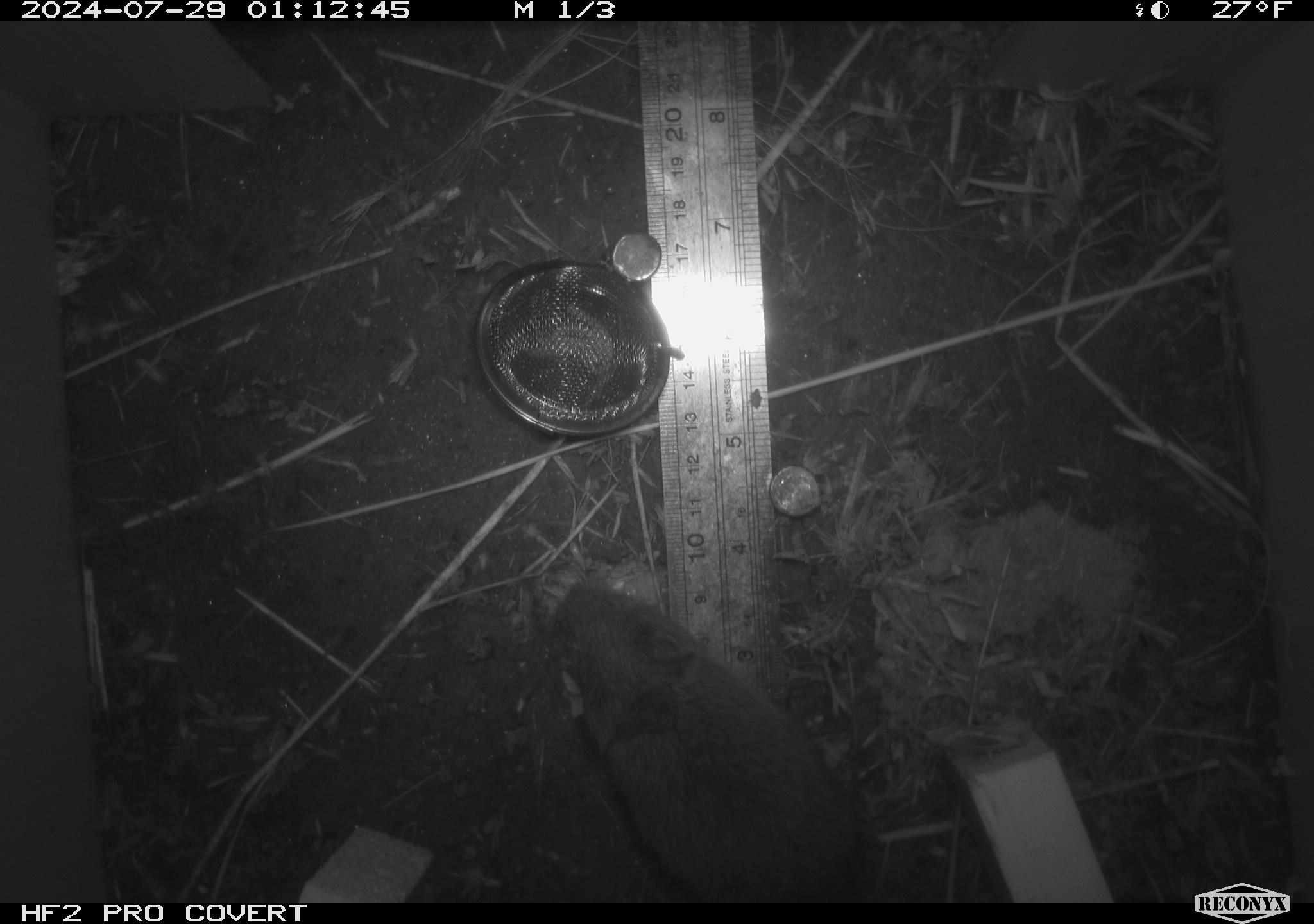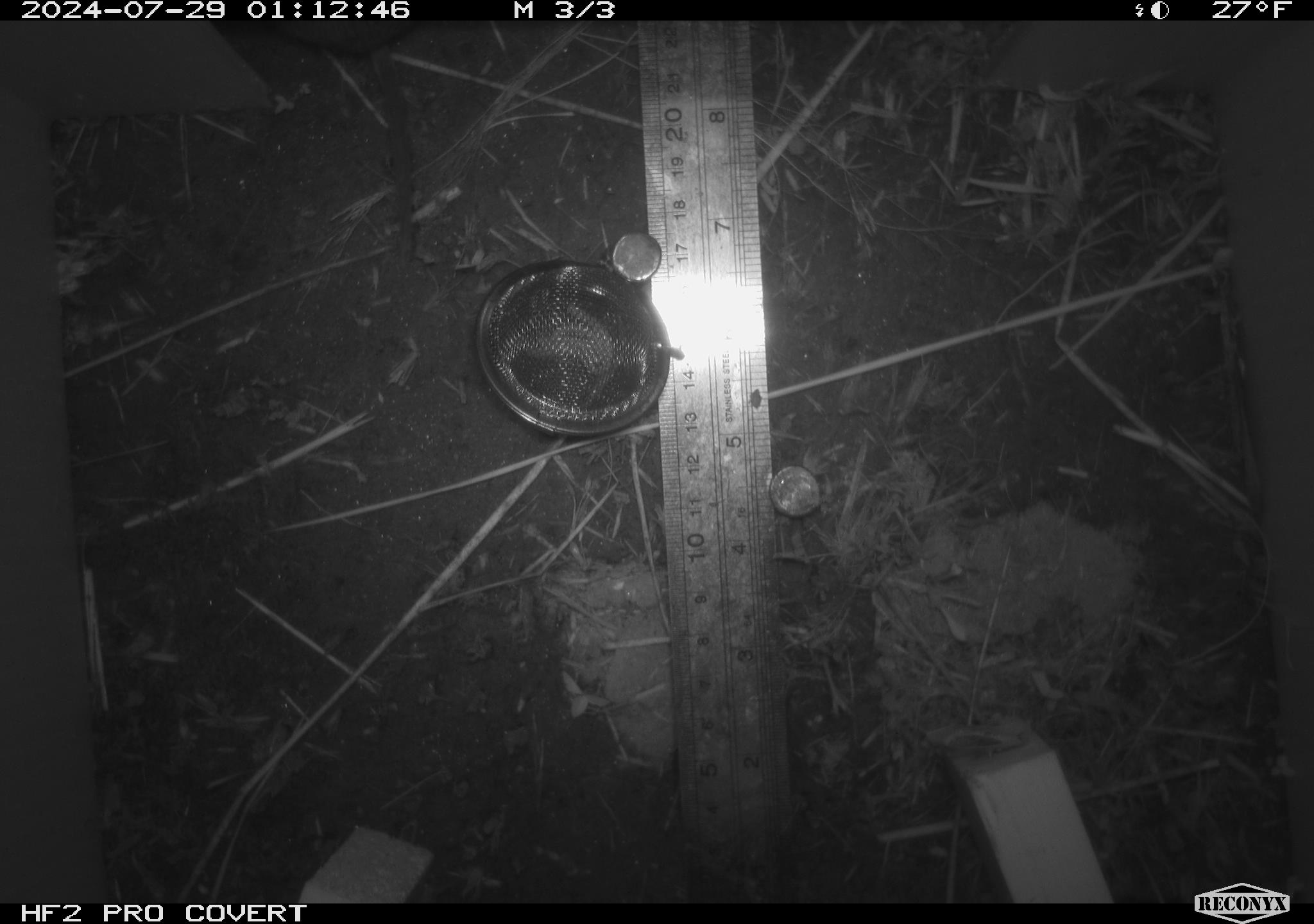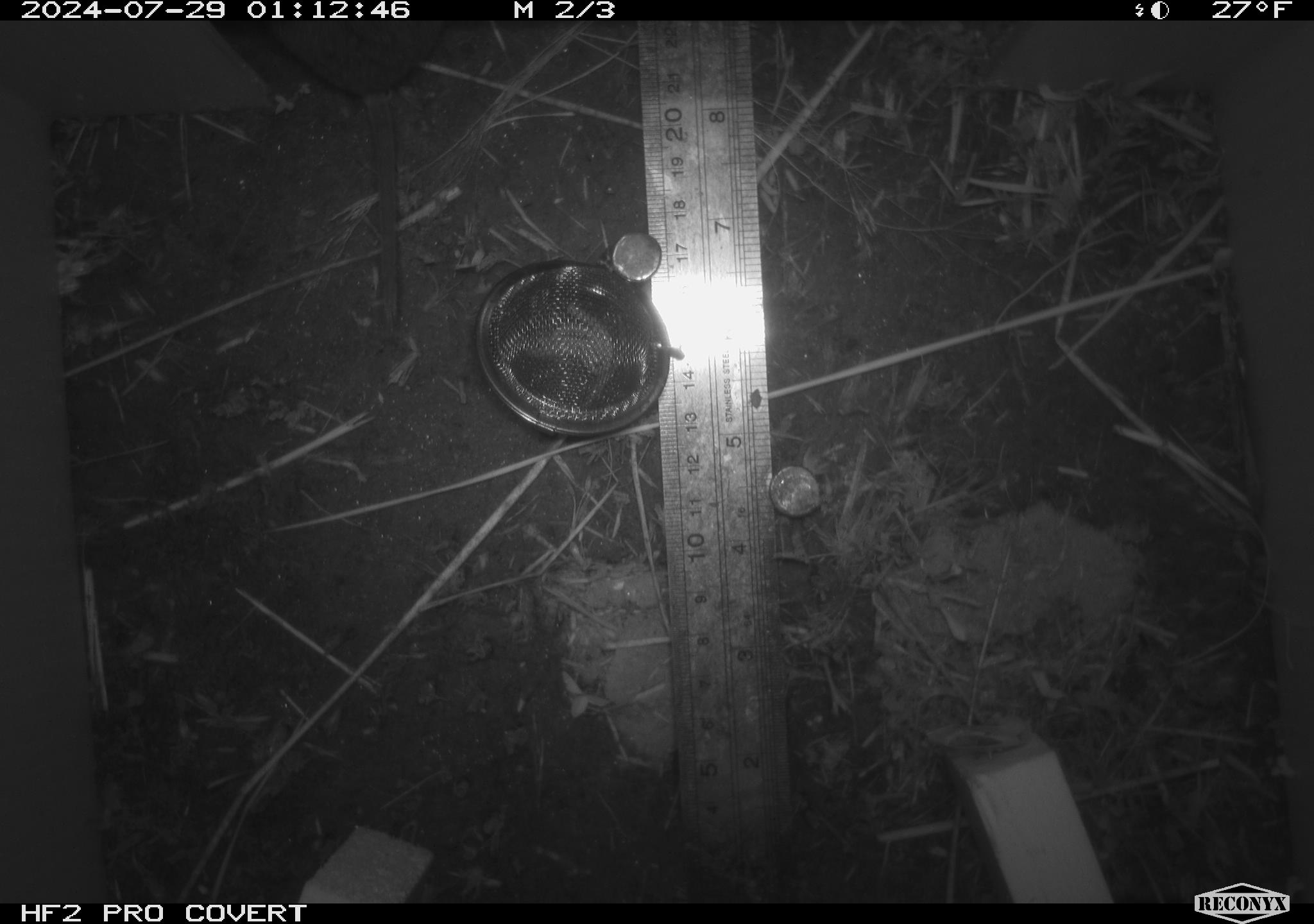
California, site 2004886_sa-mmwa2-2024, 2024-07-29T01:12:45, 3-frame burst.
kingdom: Animalia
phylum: Chordata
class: Mammalia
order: Rodentia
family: Cricetidae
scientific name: Arvicolinae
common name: voles, lemmings, and muskrats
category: arvicolinae subfamily